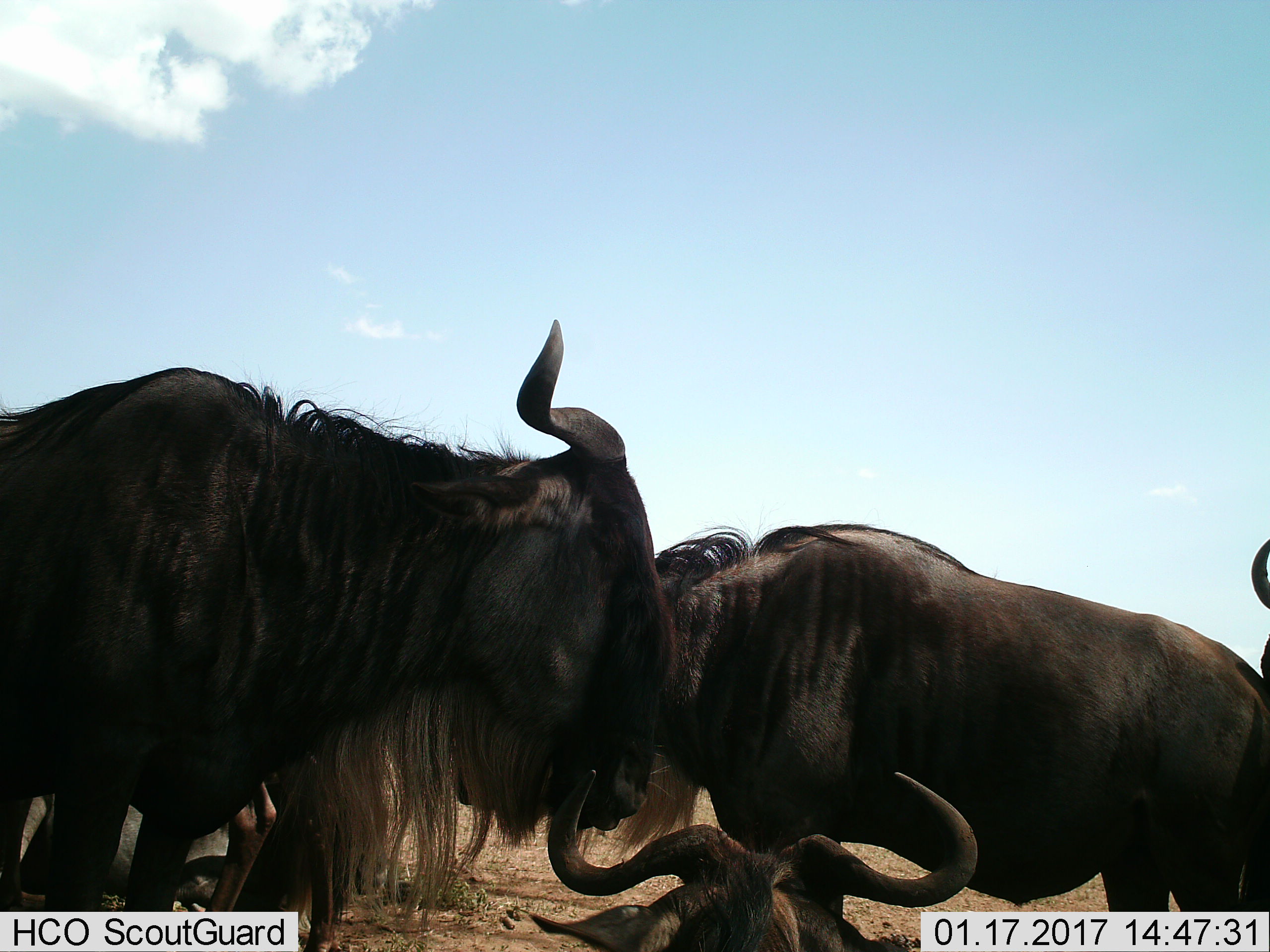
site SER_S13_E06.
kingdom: Animalia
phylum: Chordata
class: Mammalia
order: Artiodactyla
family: Bovidae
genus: Connochaetes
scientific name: Connochaetes taurinus taurinus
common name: blue wildebeest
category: wildebeestblue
Wildebeestblue (blue wildebeest) (Connochaetes taurinus taurinus), count 5. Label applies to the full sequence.